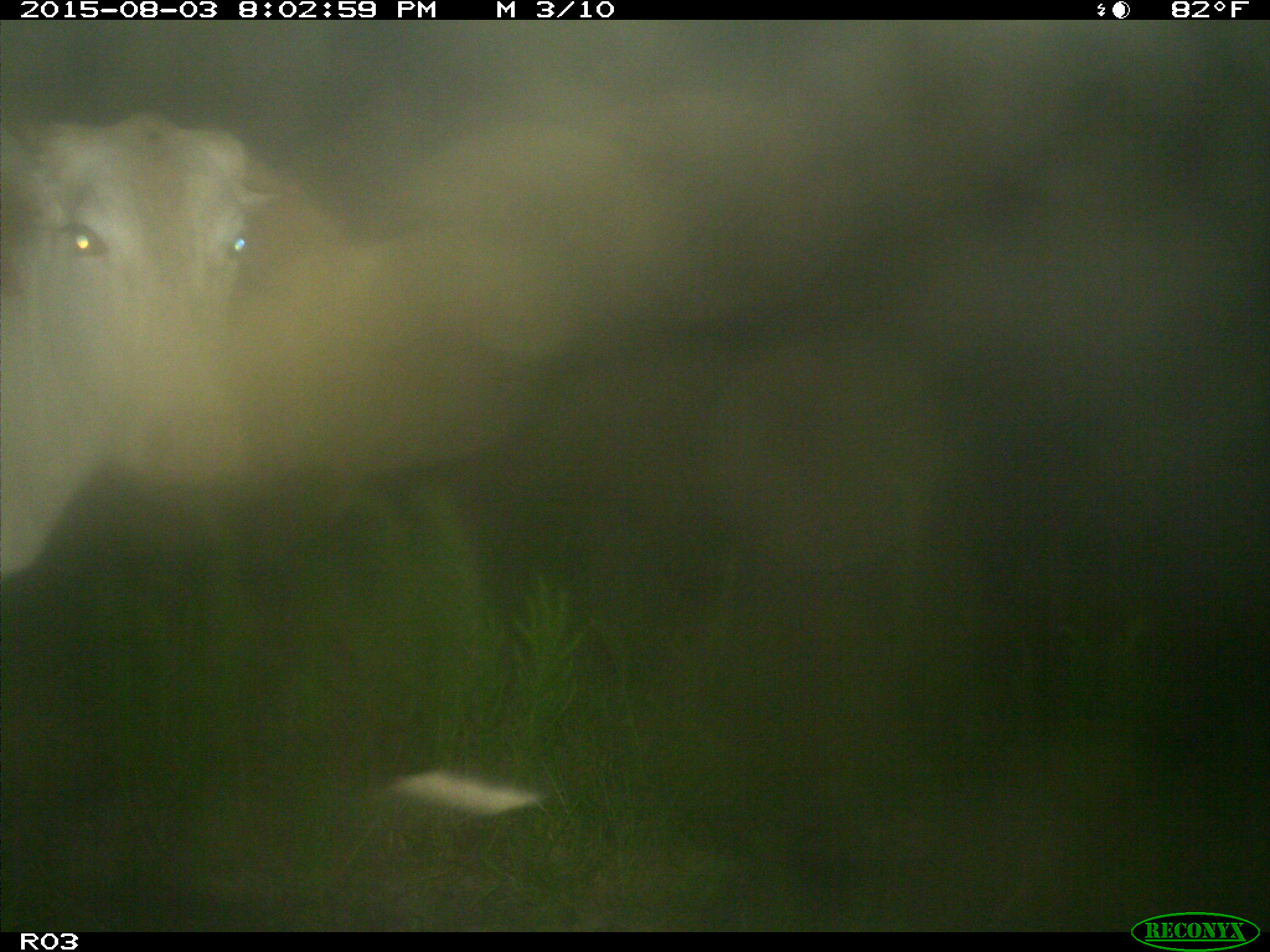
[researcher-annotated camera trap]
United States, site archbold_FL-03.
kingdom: Animalia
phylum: Chordata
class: Mammalia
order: Artiodactyla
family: Bovidae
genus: Bos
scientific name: Bos taurus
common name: domestic cow